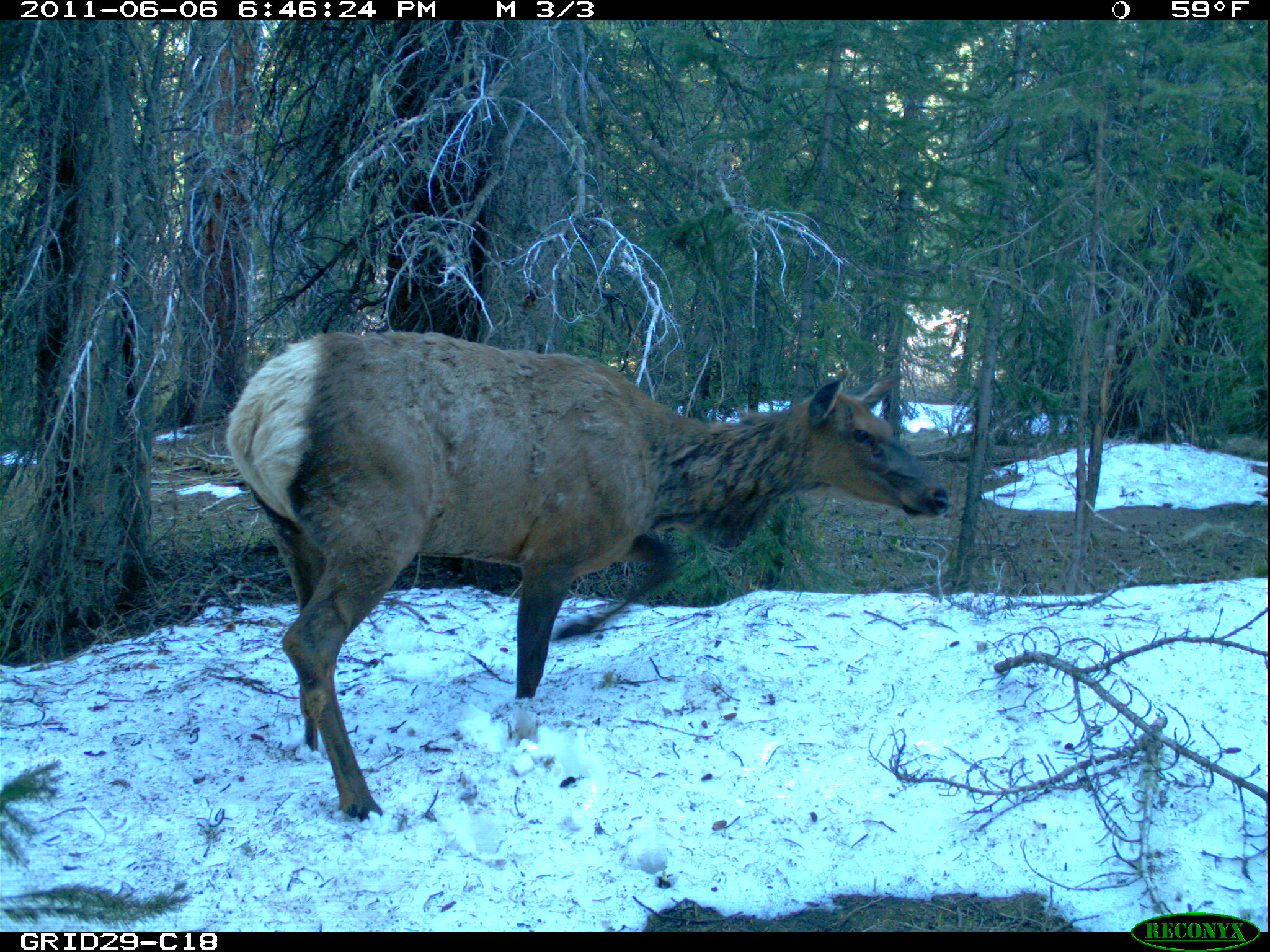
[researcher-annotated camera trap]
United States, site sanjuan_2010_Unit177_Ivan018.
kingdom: Animalia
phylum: Chordata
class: Mammalia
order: Artiodactyla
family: Cervidae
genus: Cervus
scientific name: Cervus elaphus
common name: red deer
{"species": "Cervus elaphus (red deer)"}